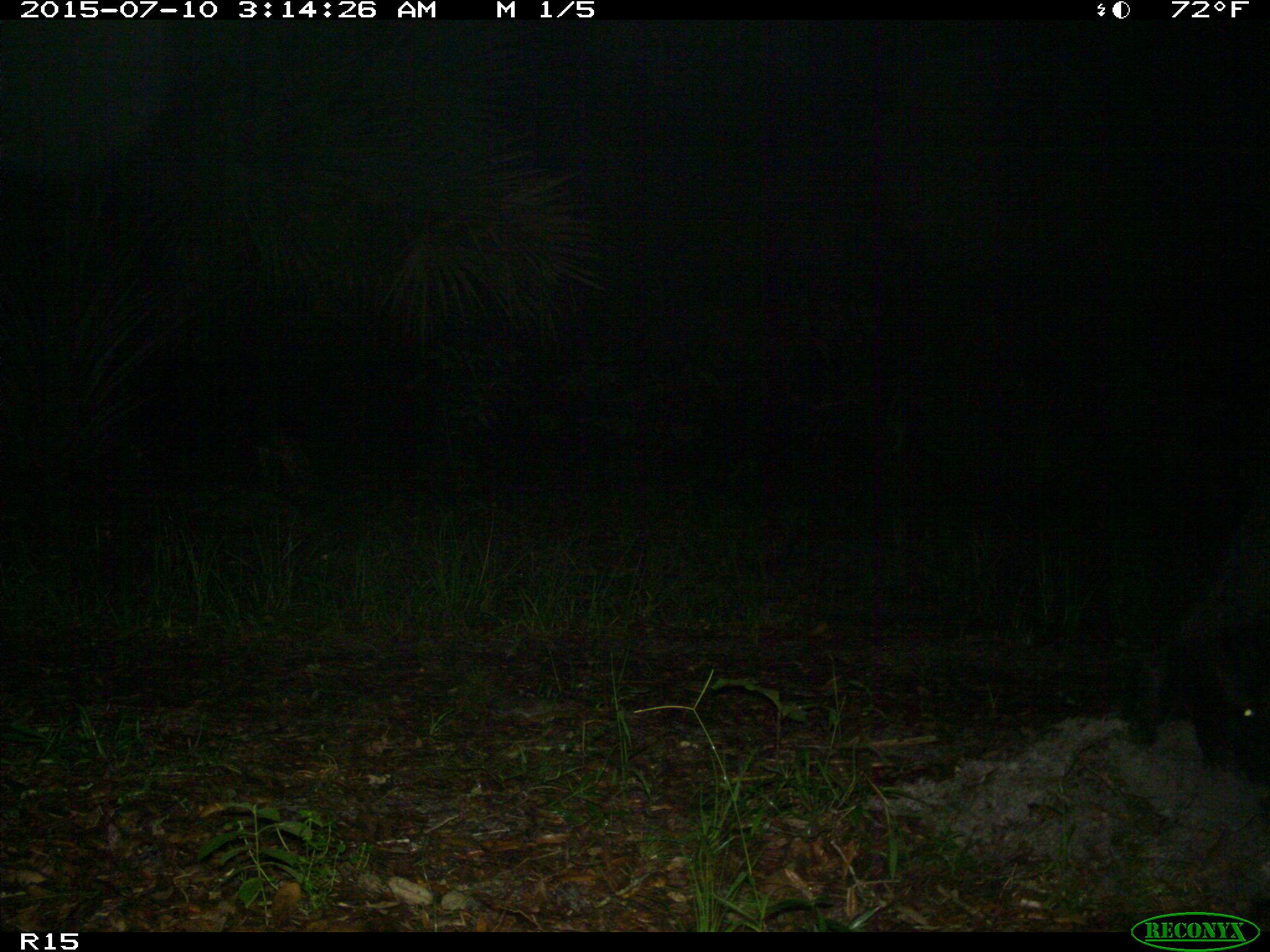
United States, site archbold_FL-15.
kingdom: Animalia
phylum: Chordata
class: Mammalia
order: Artiodactyla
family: Suidae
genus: Sus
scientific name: Sus scrofa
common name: wild boar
Sus scrofa (wild boar).